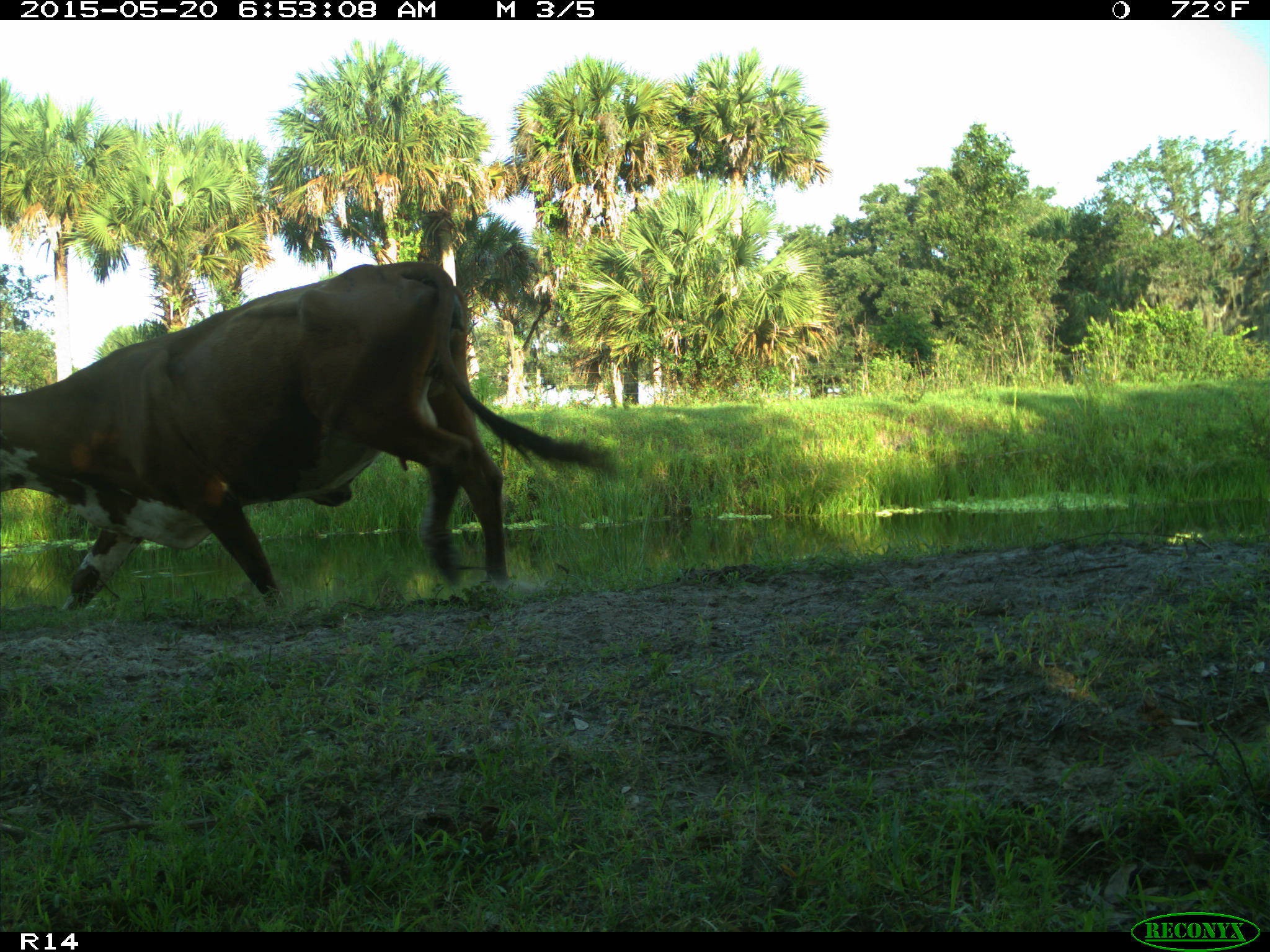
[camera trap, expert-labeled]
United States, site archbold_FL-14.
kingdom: Animalia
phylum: Chordata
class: Mammalia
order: Artiodactyla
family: Bovidae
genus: Bos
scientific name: Bos taurus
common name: domestic cow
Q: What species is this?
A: Bos taurus (domestic cow).